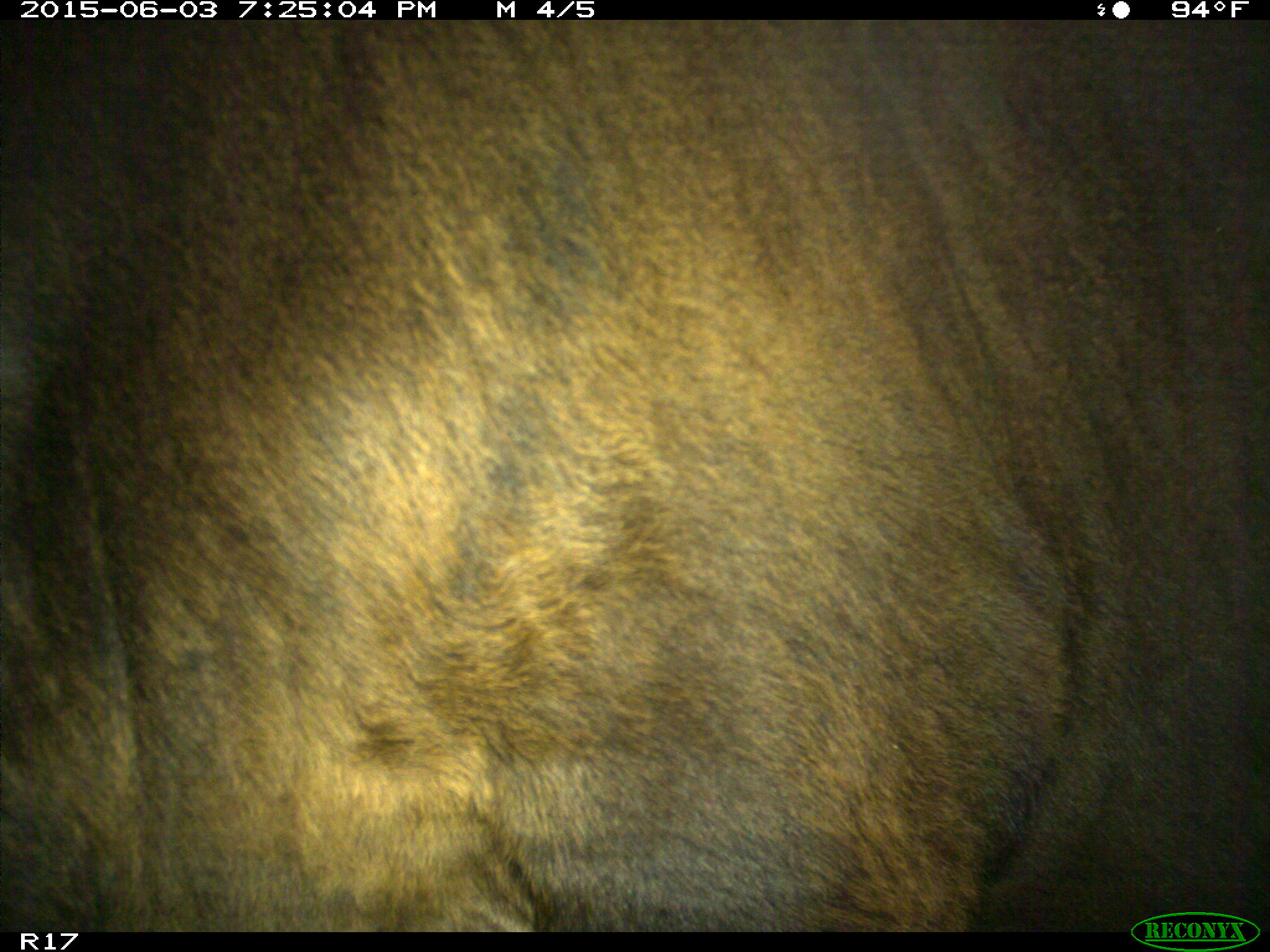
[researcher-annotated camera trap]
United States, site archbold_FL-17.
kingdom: Animalia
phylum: Chordata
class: Mammalia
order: Artiodactyla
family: Bovidae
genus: Bos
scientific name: Bos taurus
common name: domestic cow